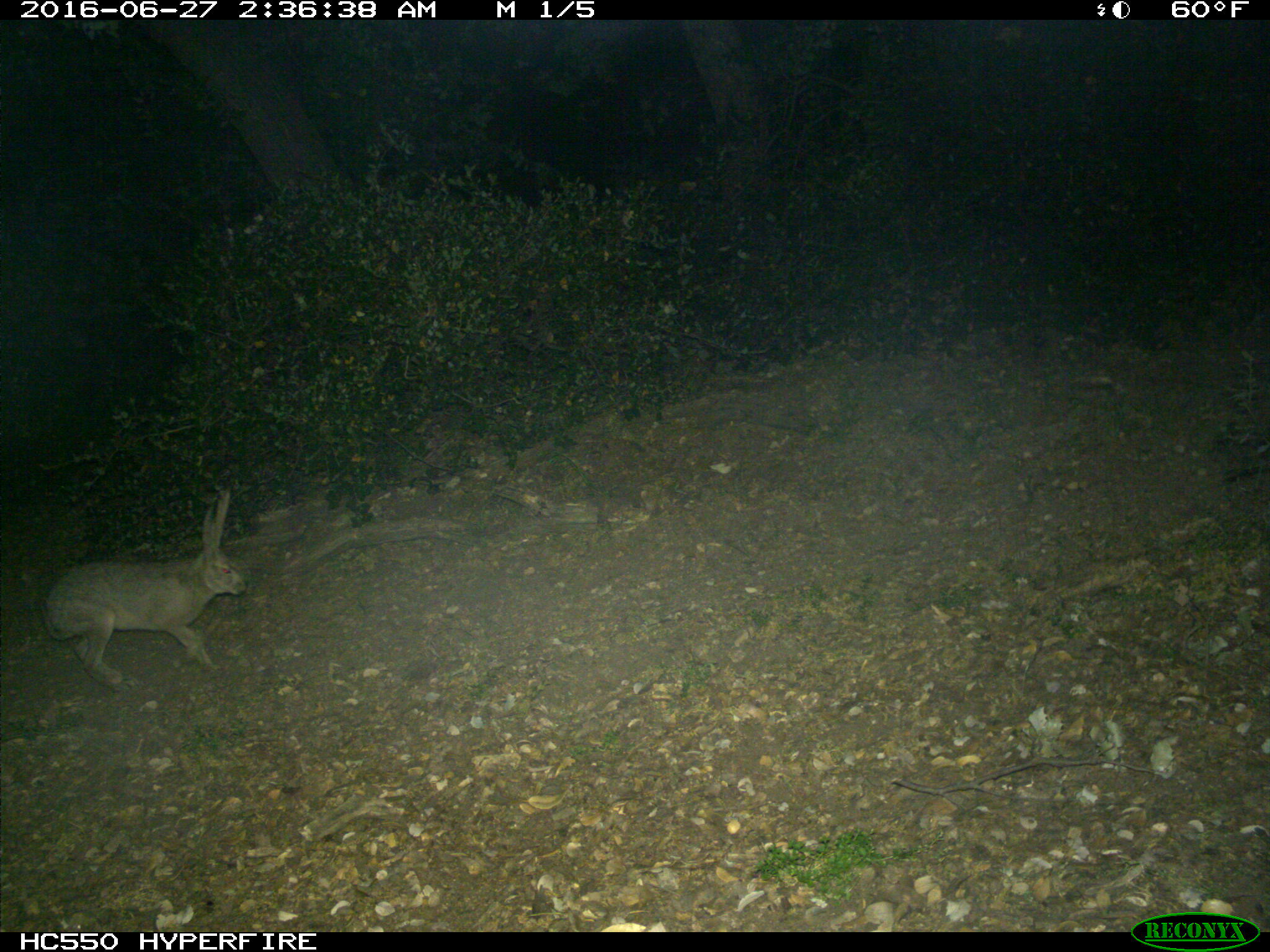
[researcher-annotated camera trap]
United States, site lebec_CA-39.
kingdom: Animalia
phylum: Chordata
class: Mammalia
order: Lagomorpha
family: Leporidae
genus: Lepus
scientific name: Lepus californicus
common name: black-tailed jackrabbit